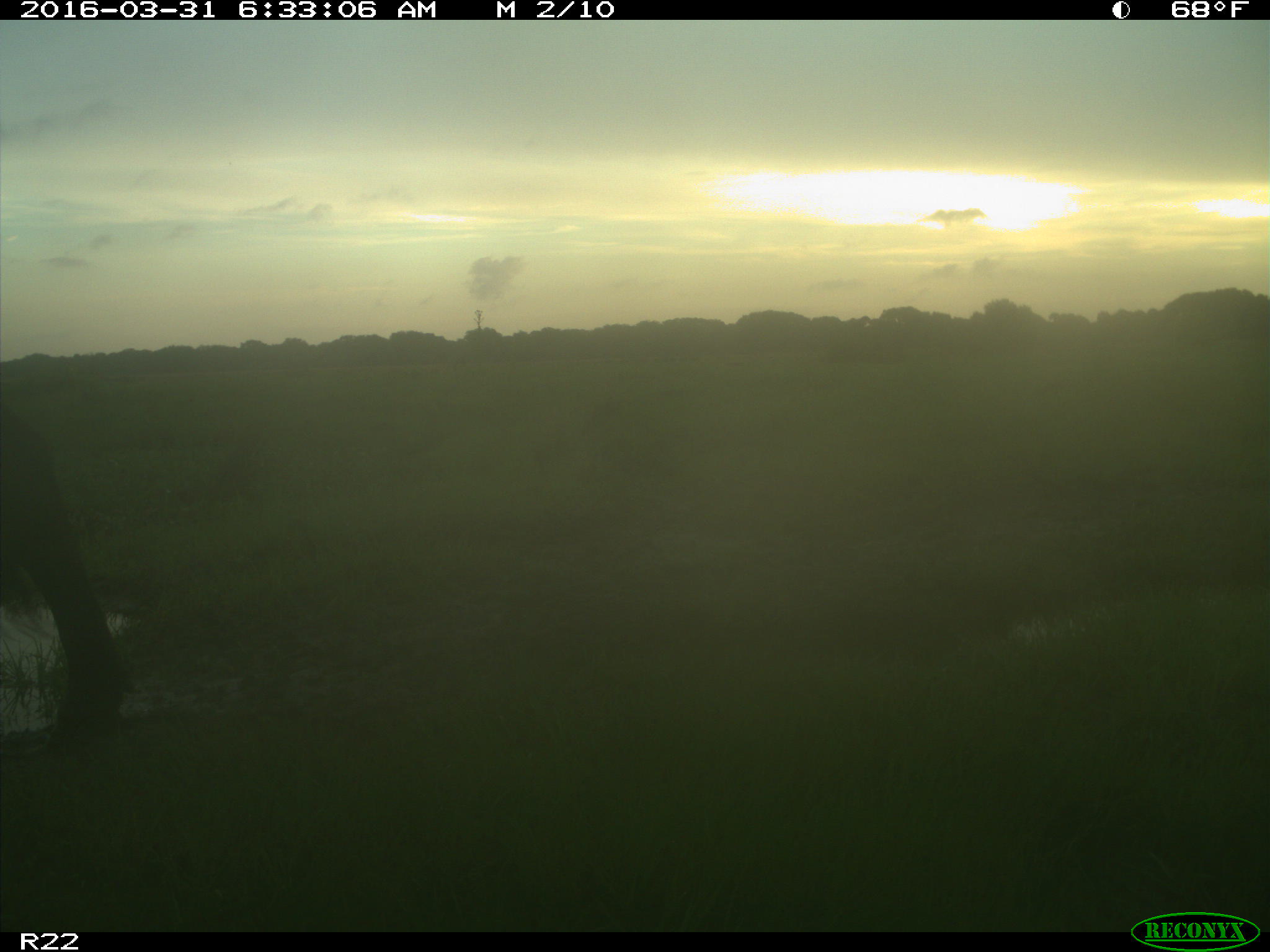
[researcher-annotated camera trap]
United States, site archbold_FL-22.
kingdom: Animalia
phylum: Chordata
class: Mammalia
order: Artiodactyla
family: Bovidae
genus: Bos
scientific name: Bos taurus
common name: domestic cow